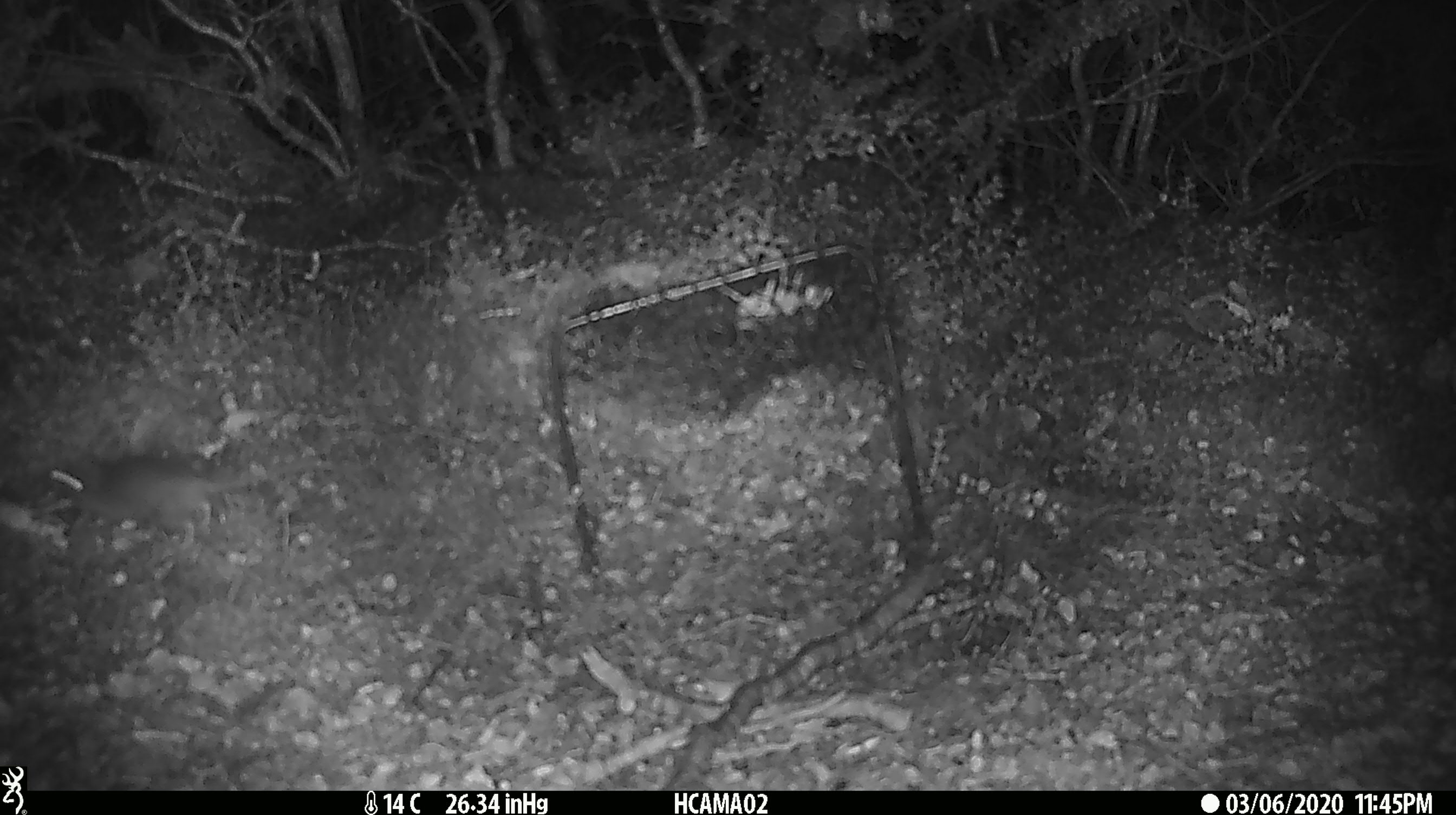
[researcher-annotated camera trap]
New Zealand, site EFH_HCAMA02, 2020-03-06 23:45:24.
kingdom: Animalia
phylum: Chordata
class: Mammalia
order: Rodentia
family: Muridae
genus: Mus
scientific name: Mus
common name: mouse